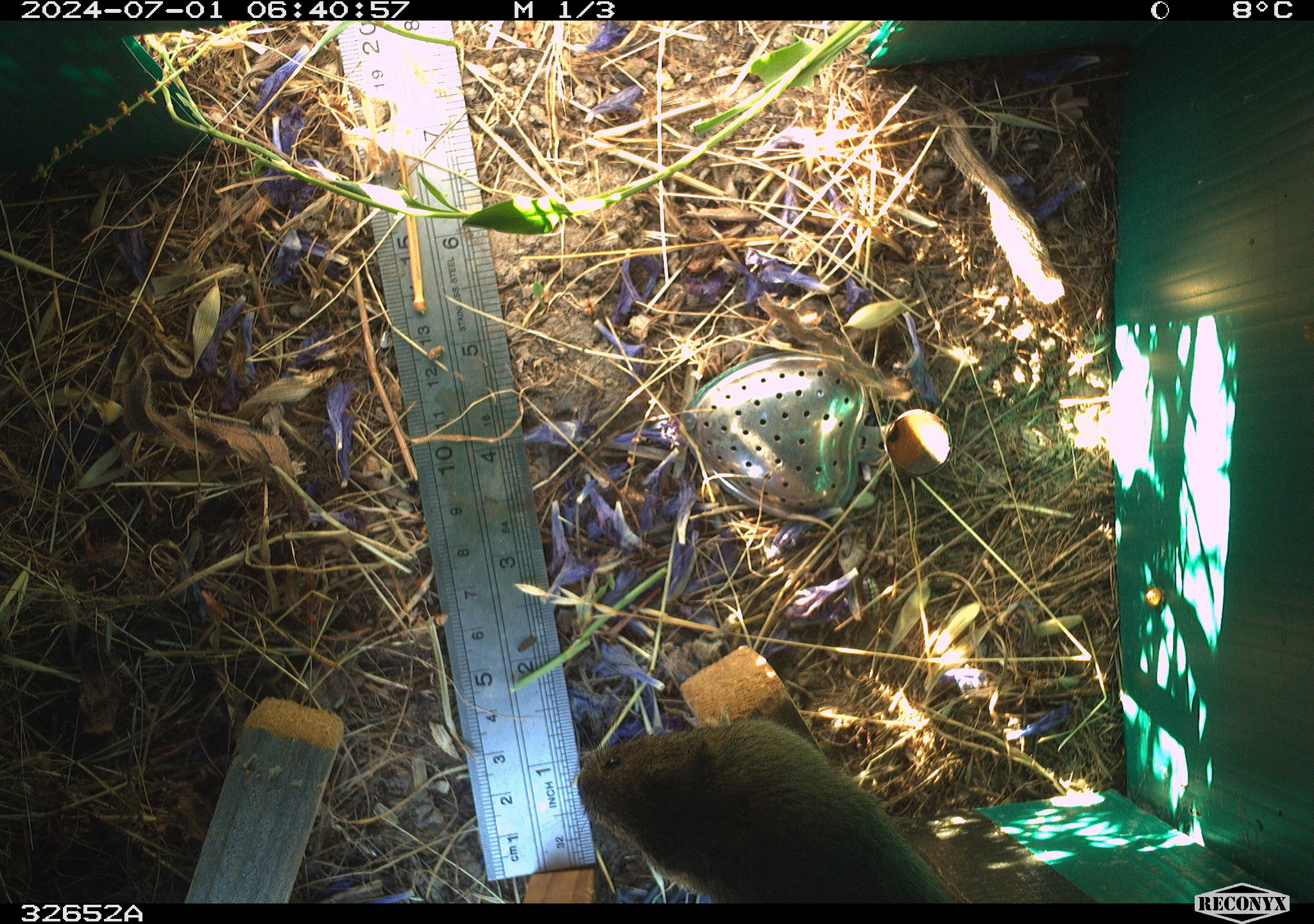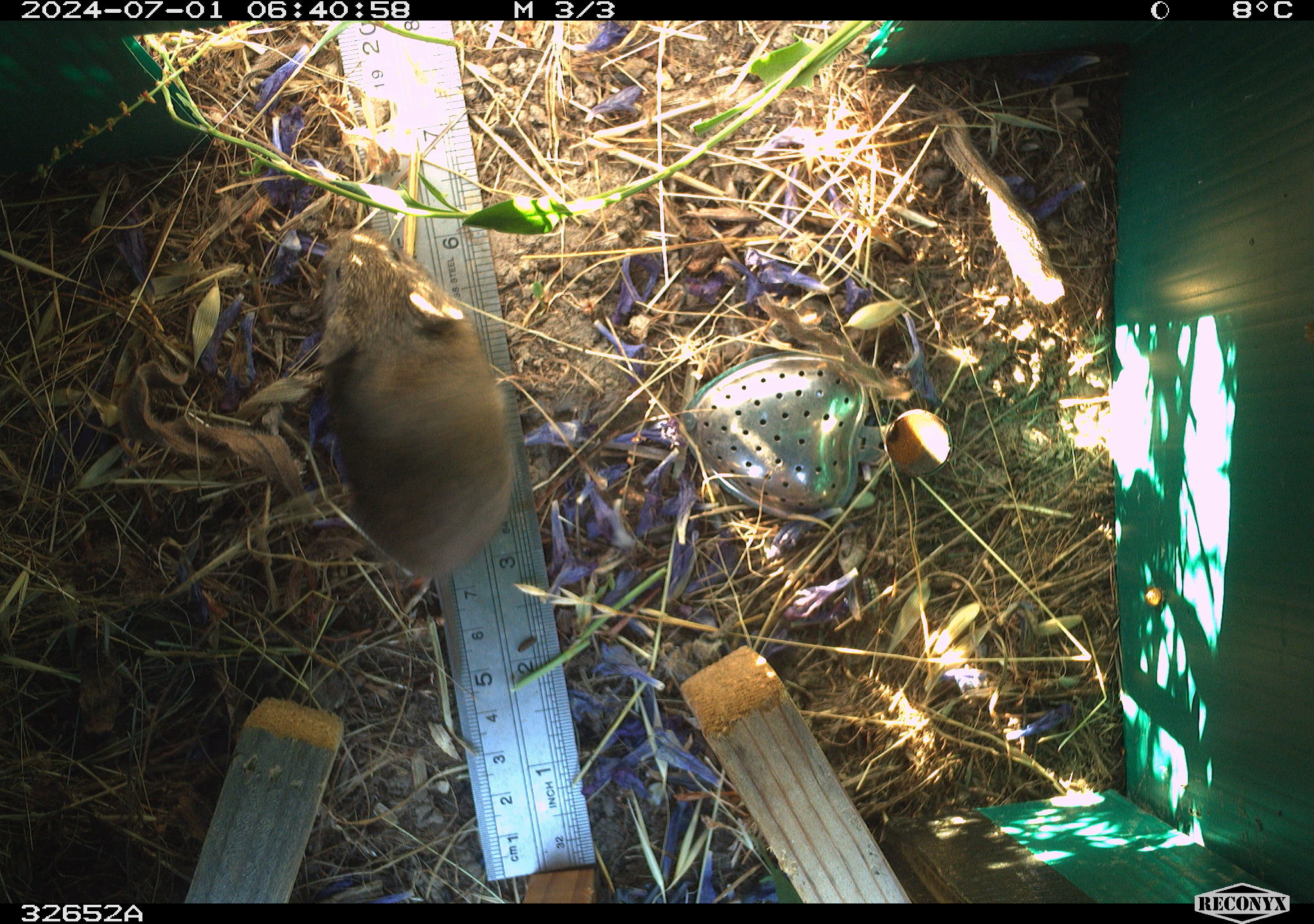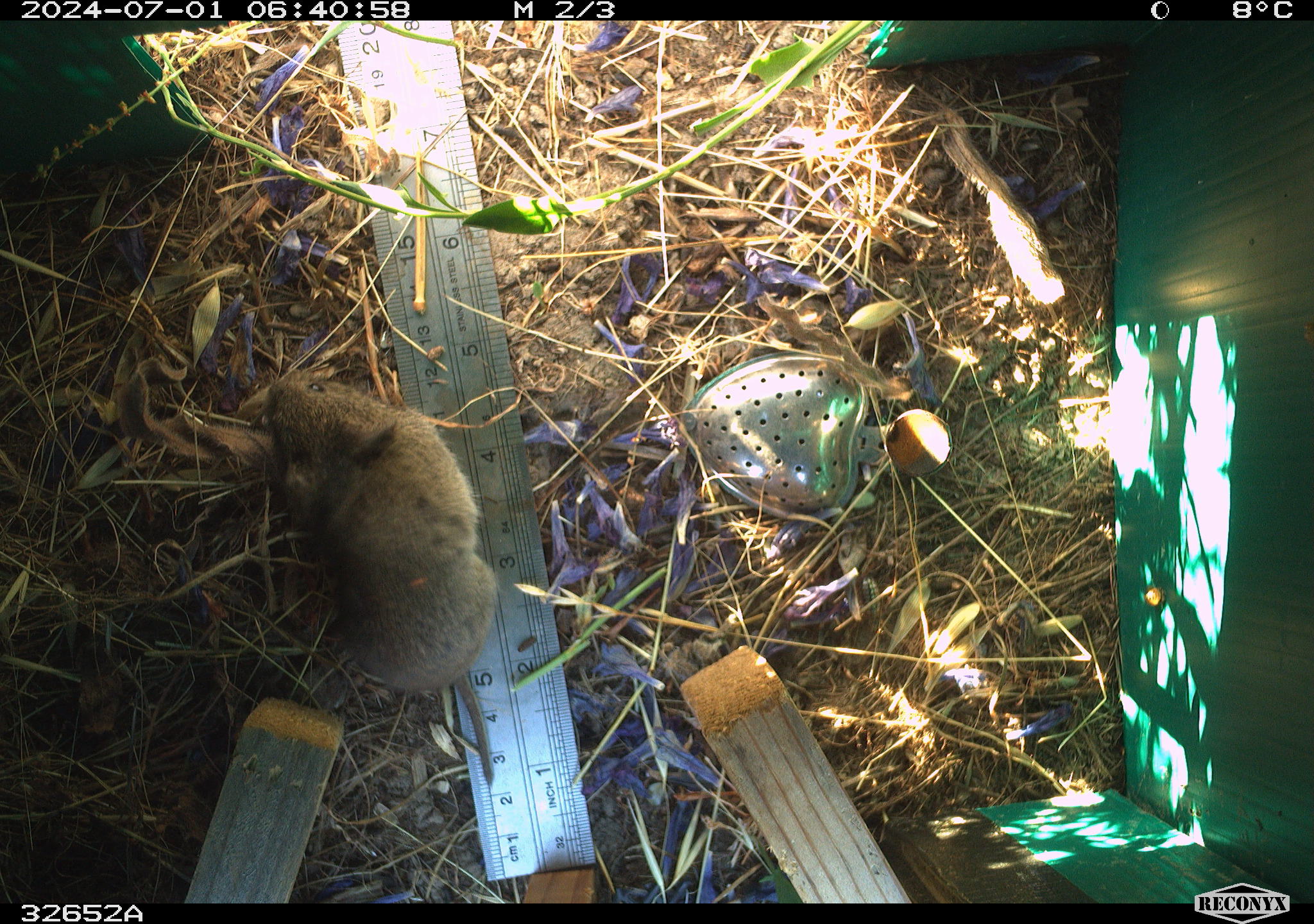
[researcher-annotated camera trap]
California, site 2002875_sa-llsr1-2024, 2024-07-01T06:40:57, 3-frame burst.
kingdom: Animalia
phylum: Chordata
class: Mammalia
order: Rodentia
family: Cricetidae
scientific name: Arvicolinae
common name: voles, lemmings, and muskrats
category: arvicolinae subfamily